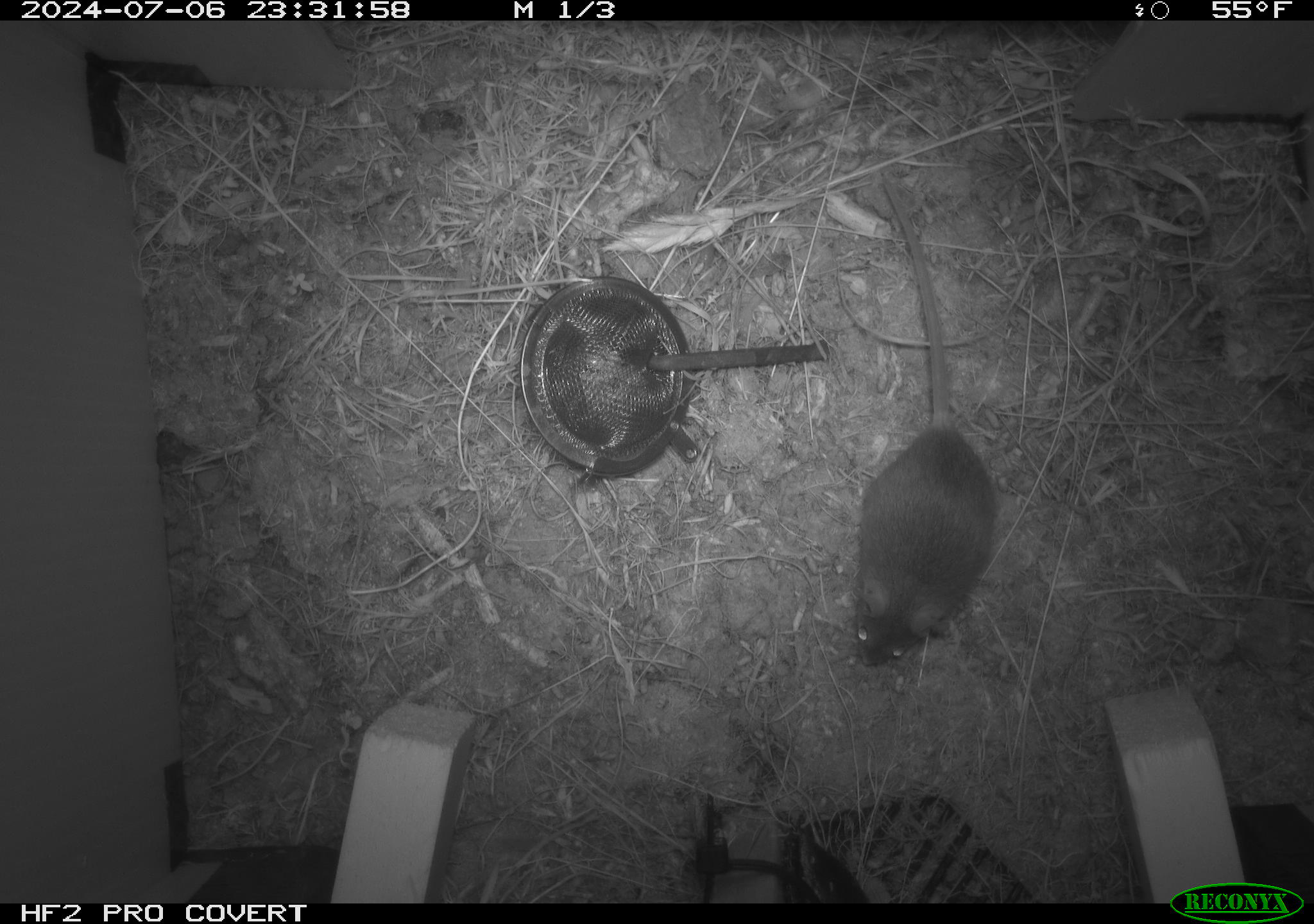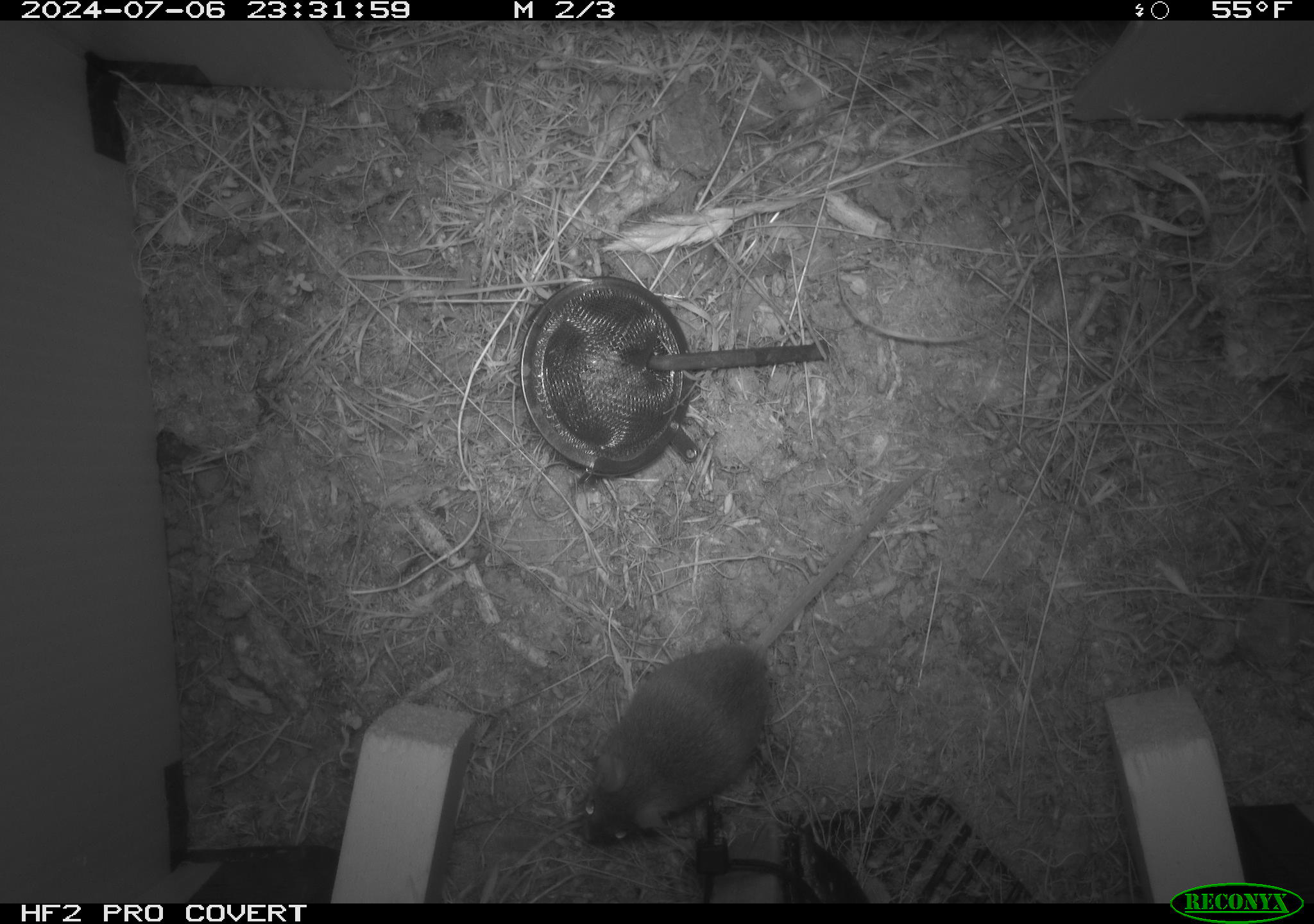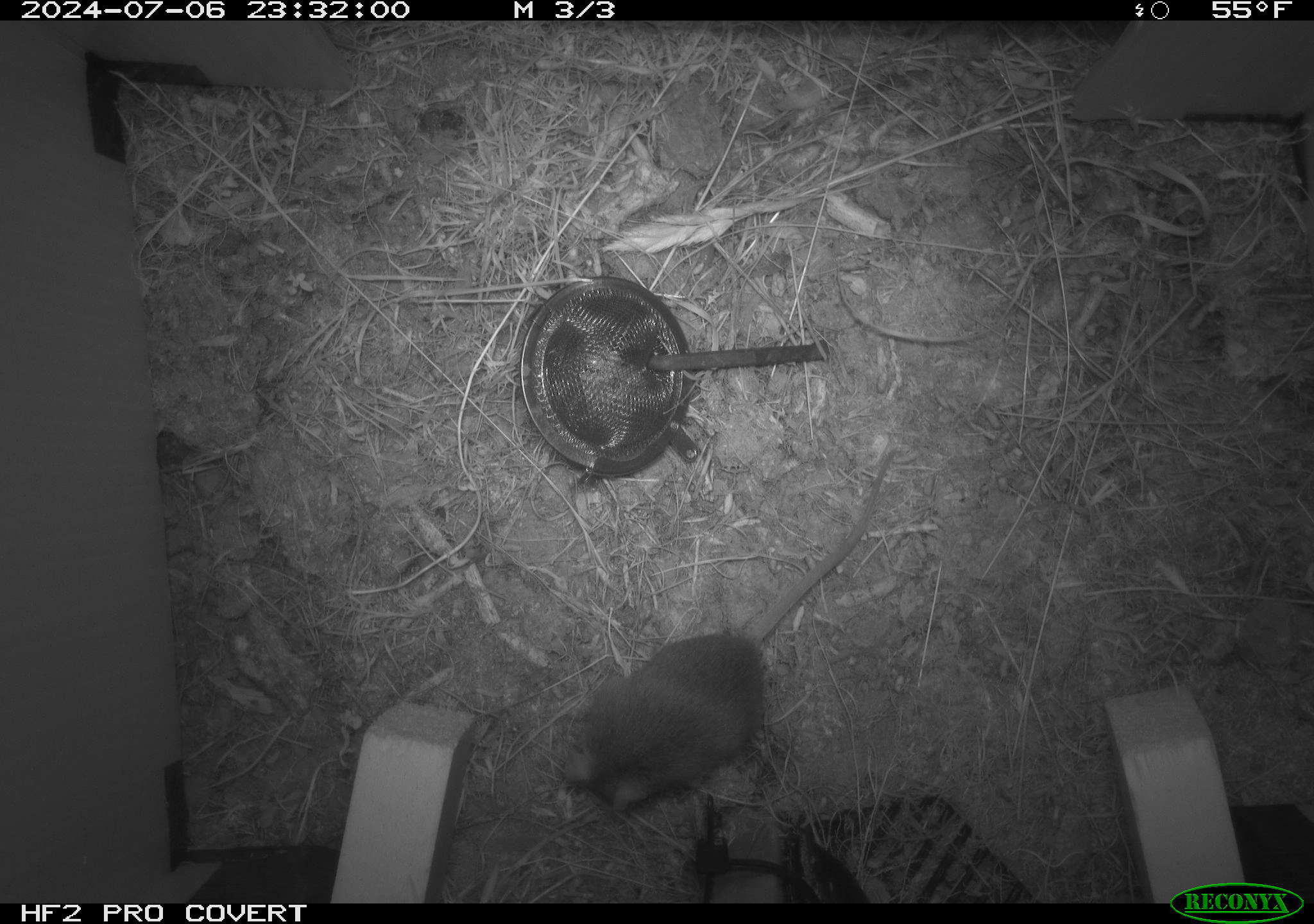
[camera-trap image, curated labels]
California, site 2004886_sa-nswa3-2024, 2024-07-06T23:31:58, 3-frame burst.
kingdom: Animalia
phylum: Chordata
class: Mammalia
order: Rodentia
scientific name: Rodentia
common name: rodent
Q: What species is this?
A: Rodent (Rodentia).